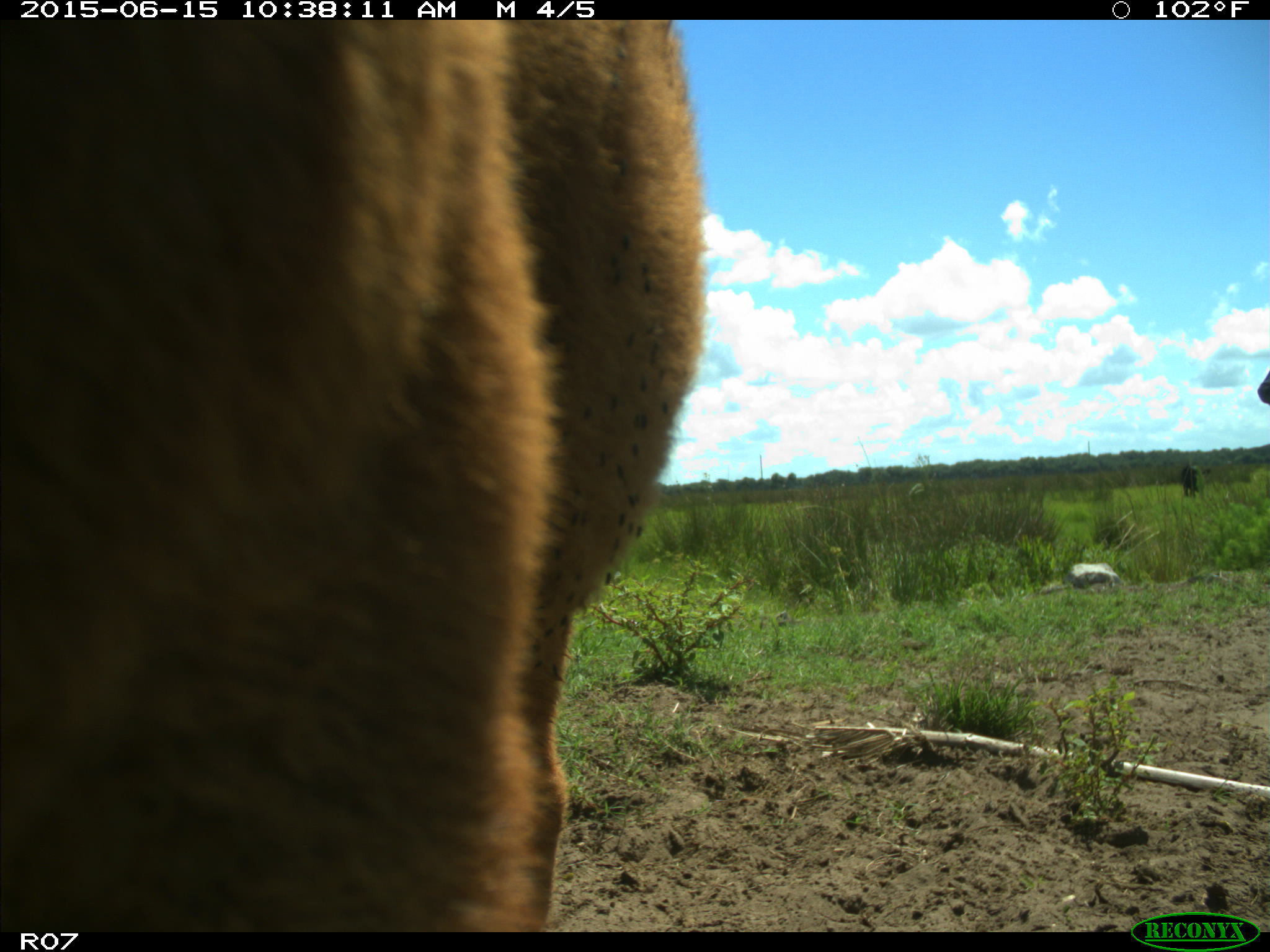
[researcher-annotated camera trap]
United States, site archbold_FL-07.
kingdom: Animalia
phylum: Chordata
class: Mammalia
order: Artiodactyla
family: Bovidae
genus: Bos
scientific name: Bos taurus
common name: domestic cow